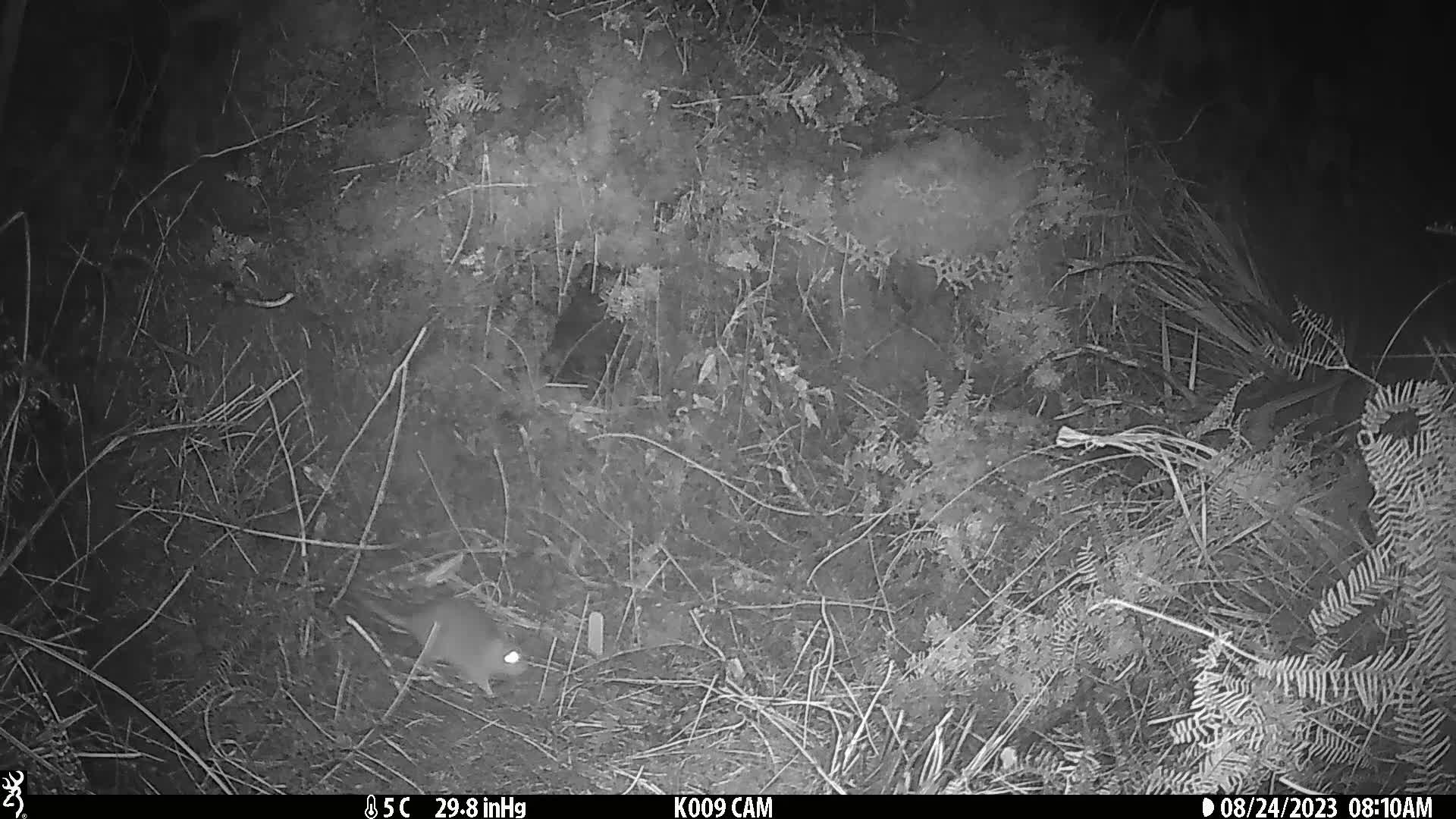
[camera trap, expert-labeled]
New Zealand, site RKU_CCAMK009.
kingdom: Animalia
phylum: Chordata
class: Mammalia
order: Rodentia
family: Muridae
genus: Rattus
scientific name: Rattus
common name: rat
Rat (Rattus).